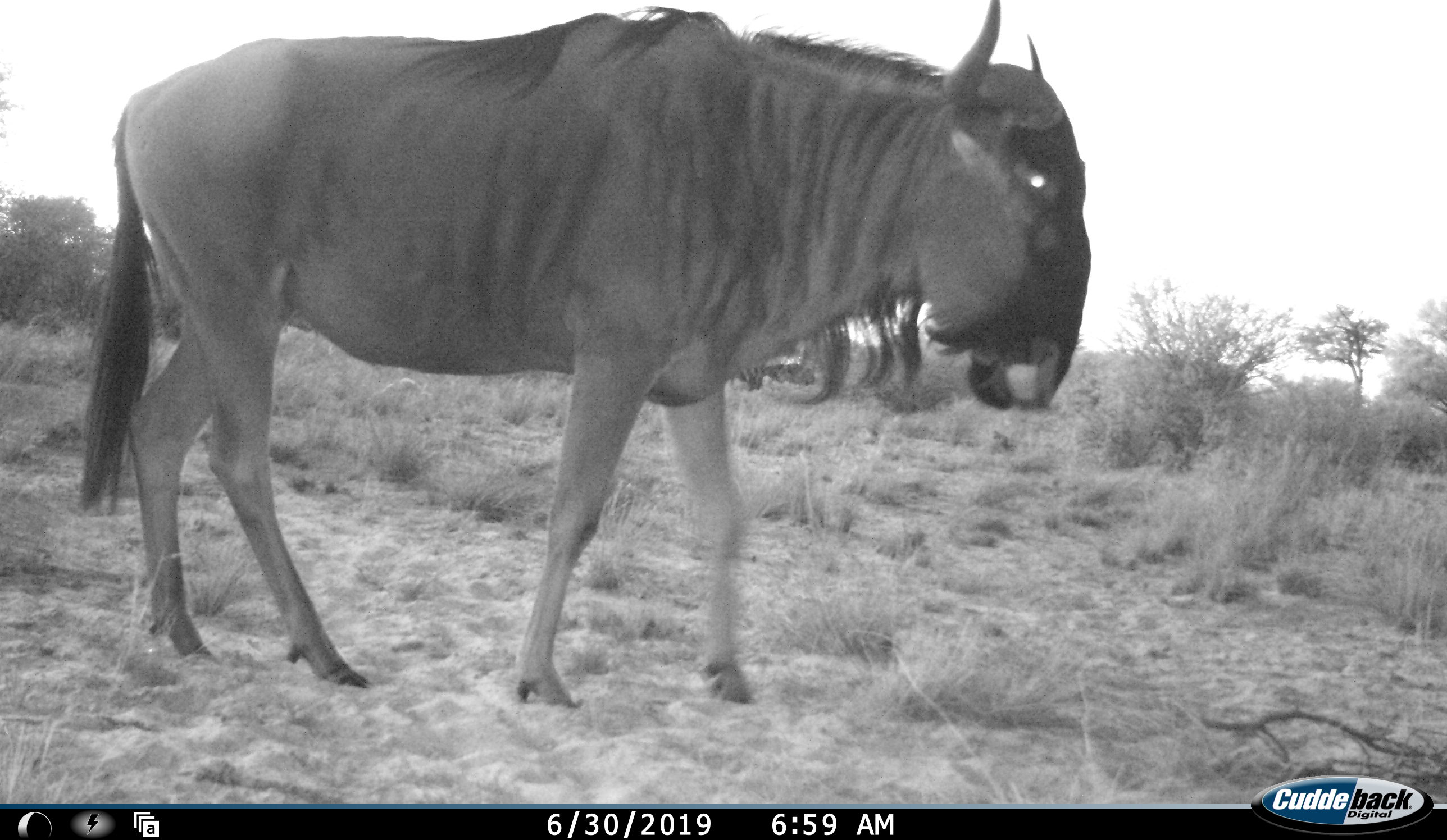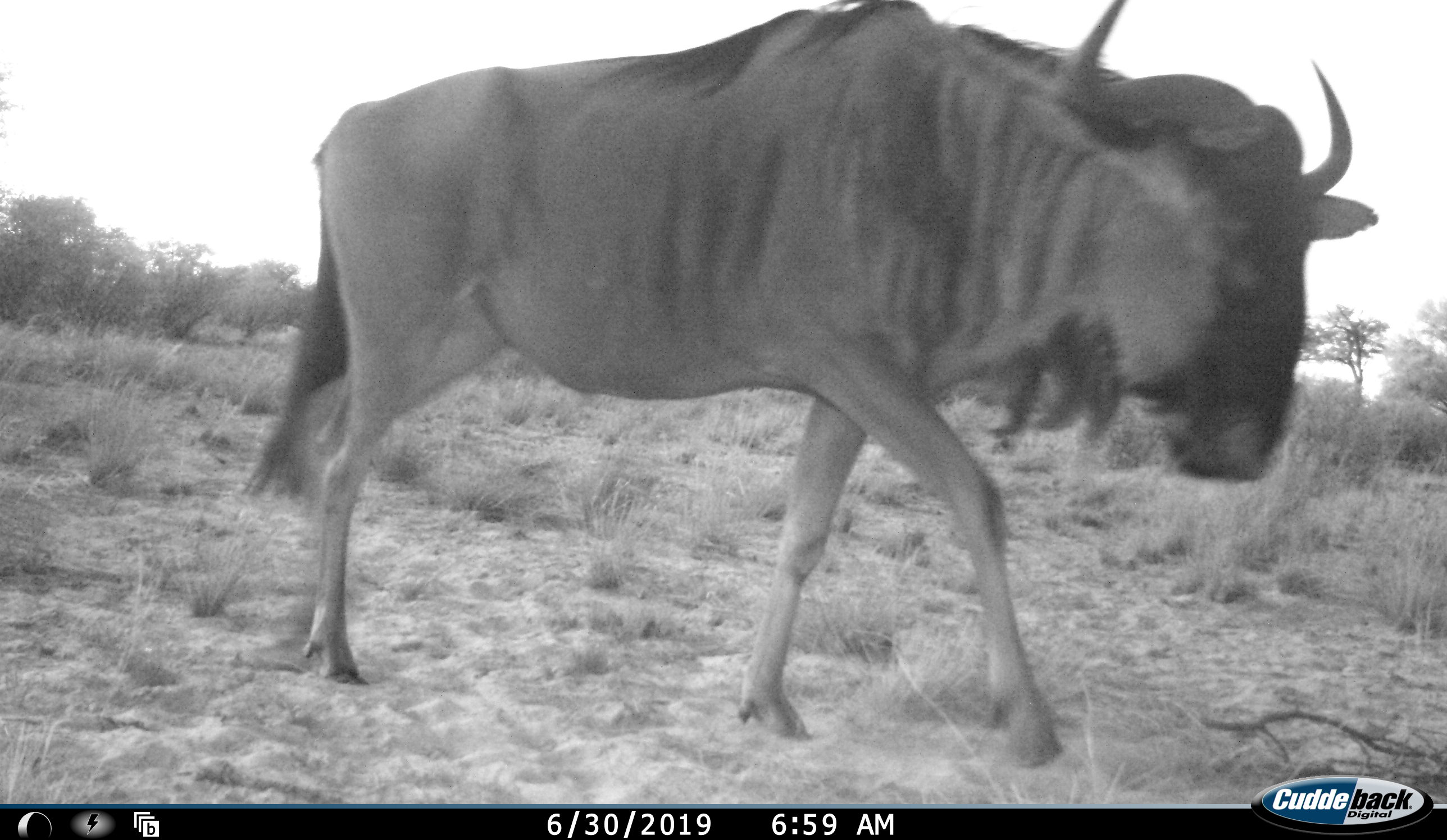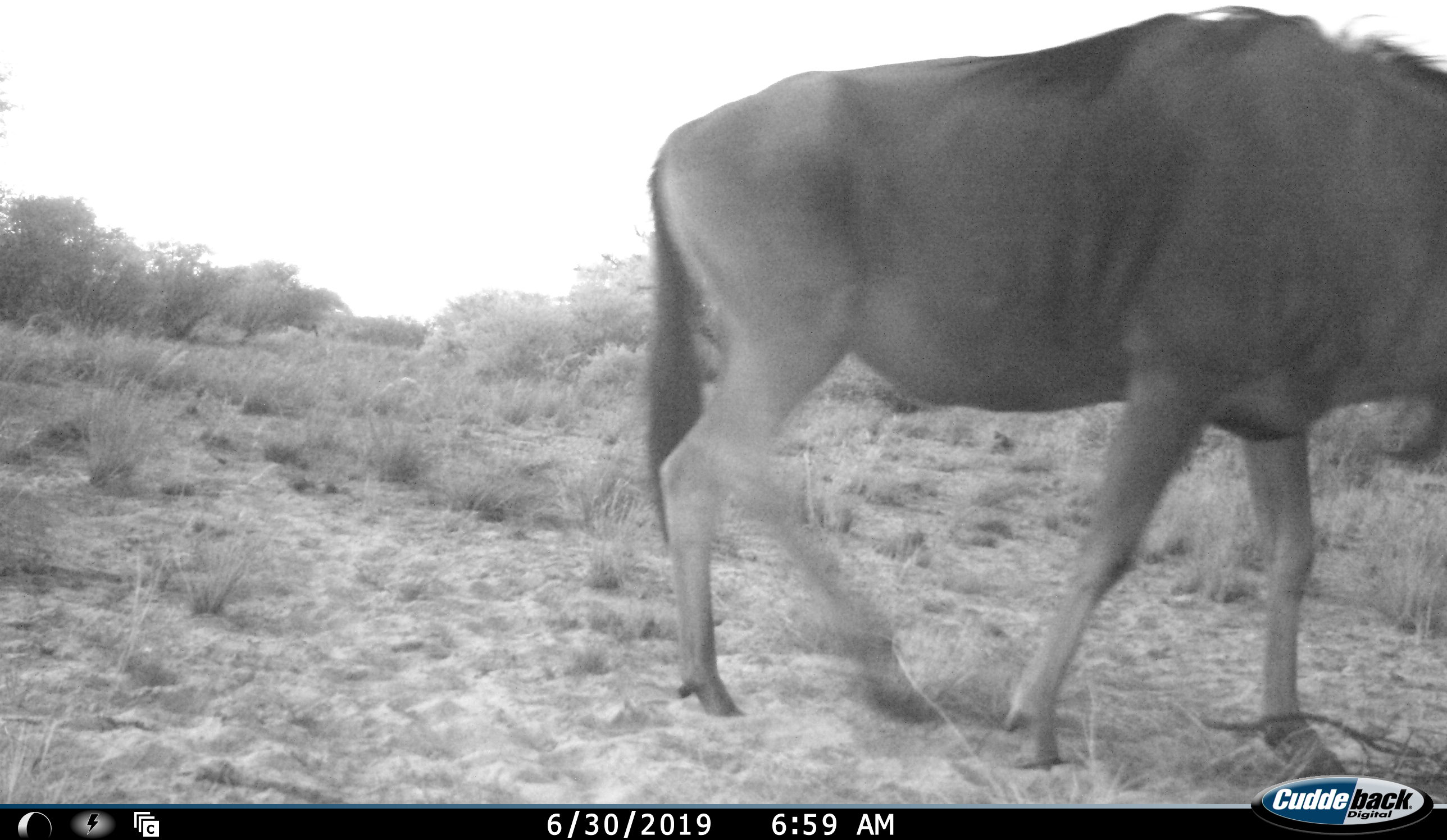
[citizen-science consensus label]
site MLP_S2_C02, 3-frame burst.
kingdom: Animalia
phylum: Chordata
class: Mammalia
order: Artiodactyla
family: Bovidae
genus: Connochaetes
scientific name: Connochaetes taurinus taurinus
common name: blue wildebeest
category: wildebeestblue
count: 1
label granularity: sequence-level